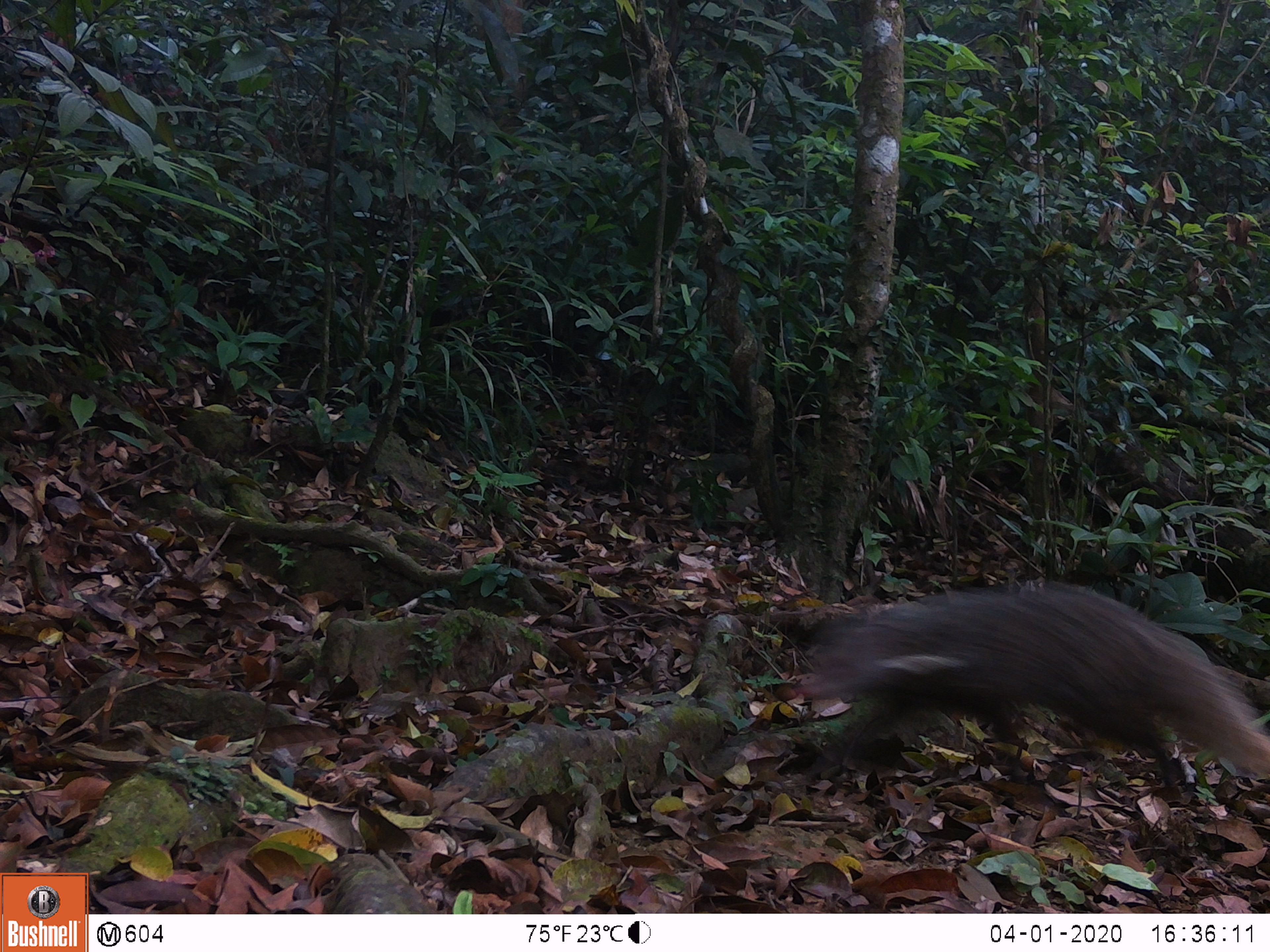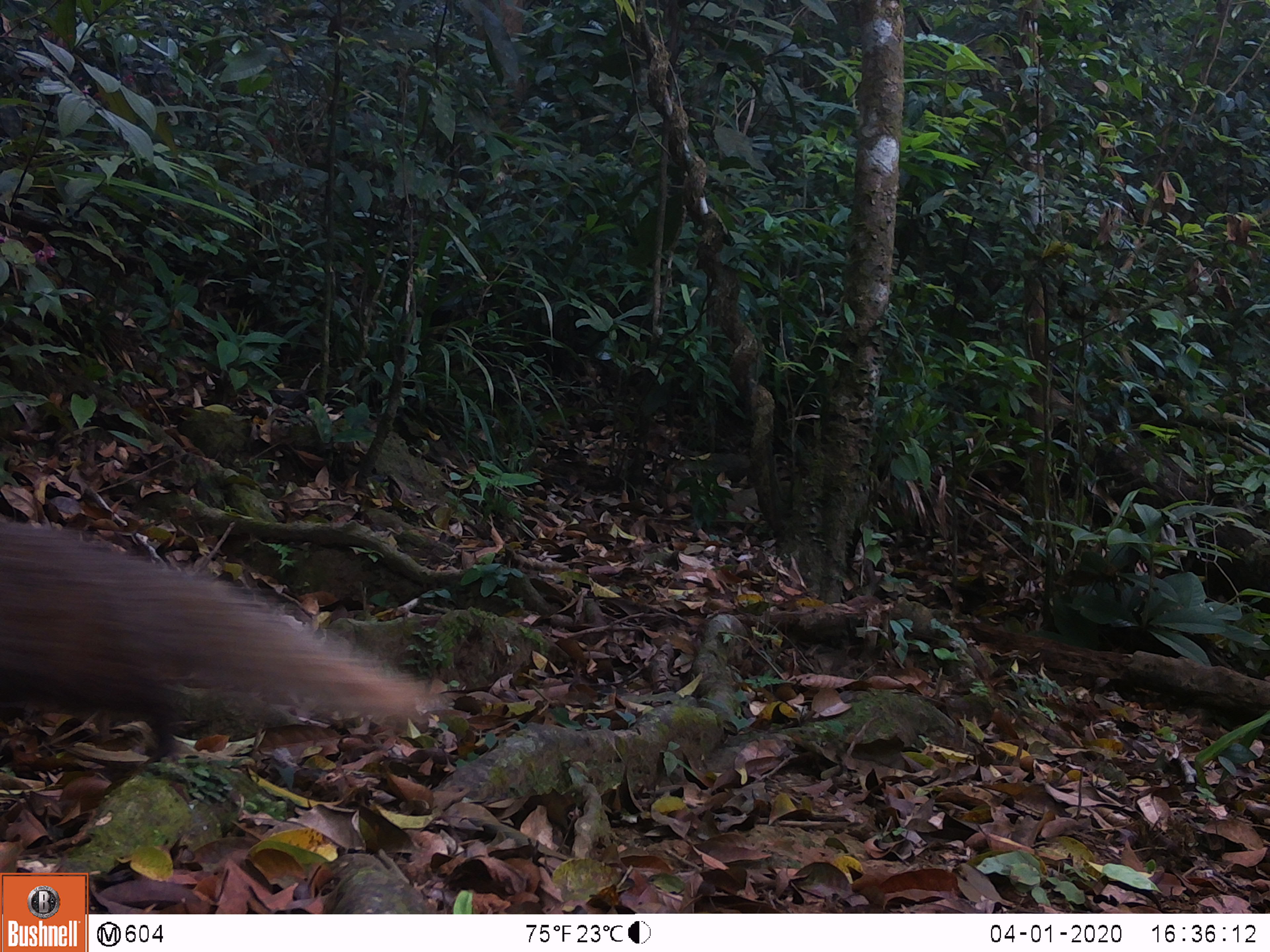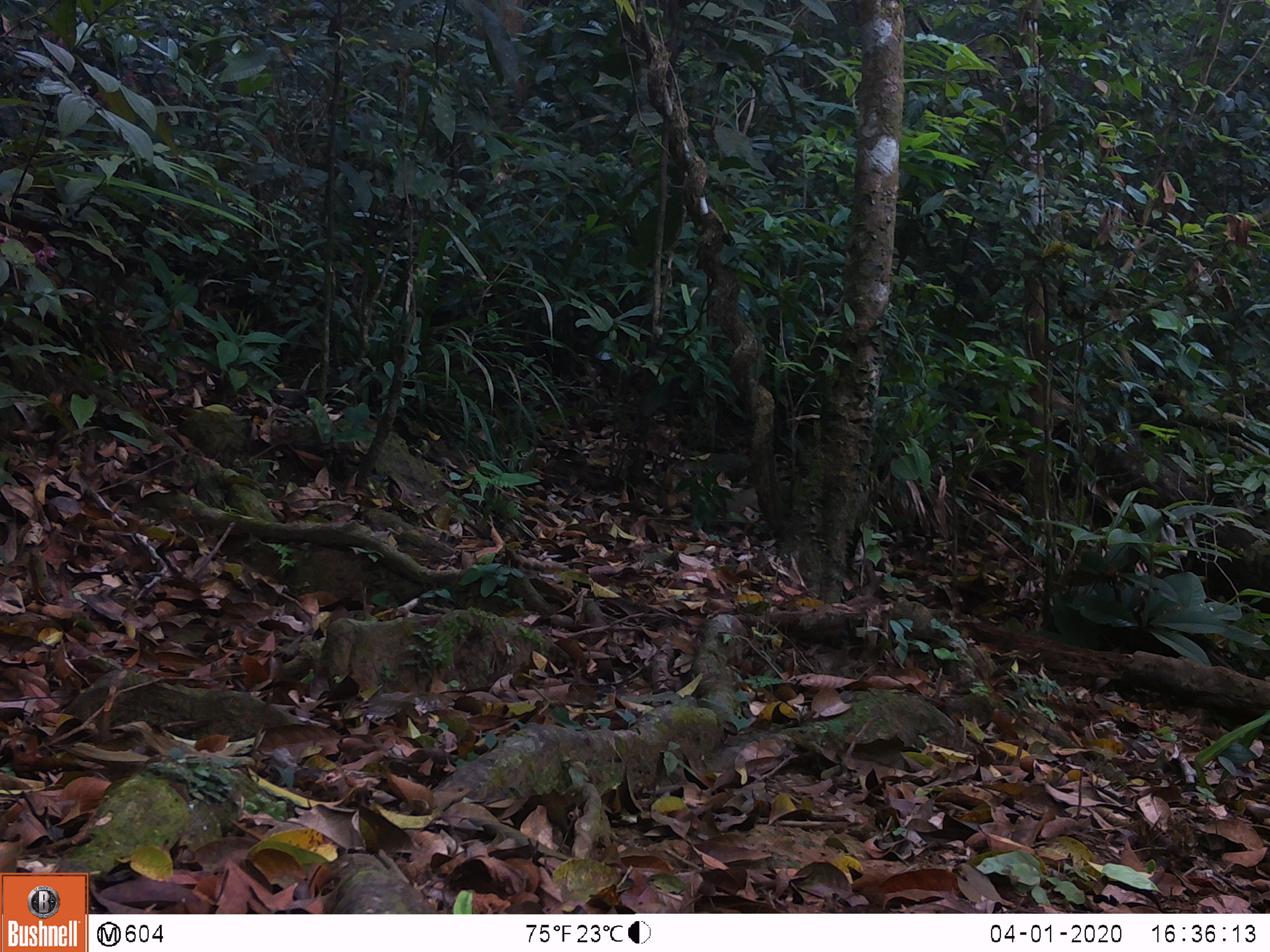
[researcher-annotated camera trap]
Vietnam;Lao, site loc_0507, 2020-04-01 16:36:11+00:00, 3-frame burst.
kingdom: Animalia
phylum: Chordata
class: Mammalia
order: Carnivora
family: Herpestidae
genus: Urva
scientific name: Urva urva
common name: crab-eating mongoose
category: crab eating mongoose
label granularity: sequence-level